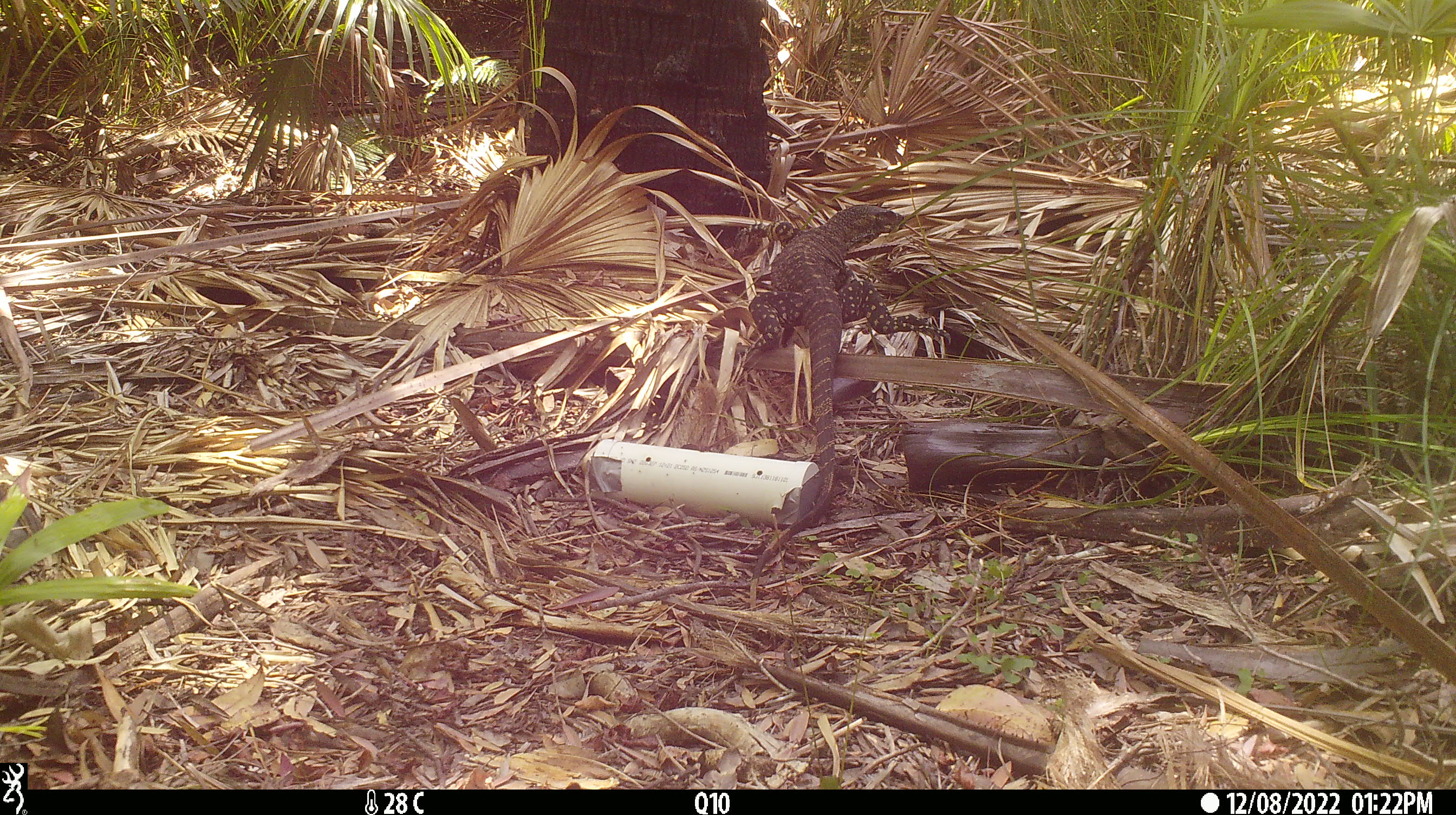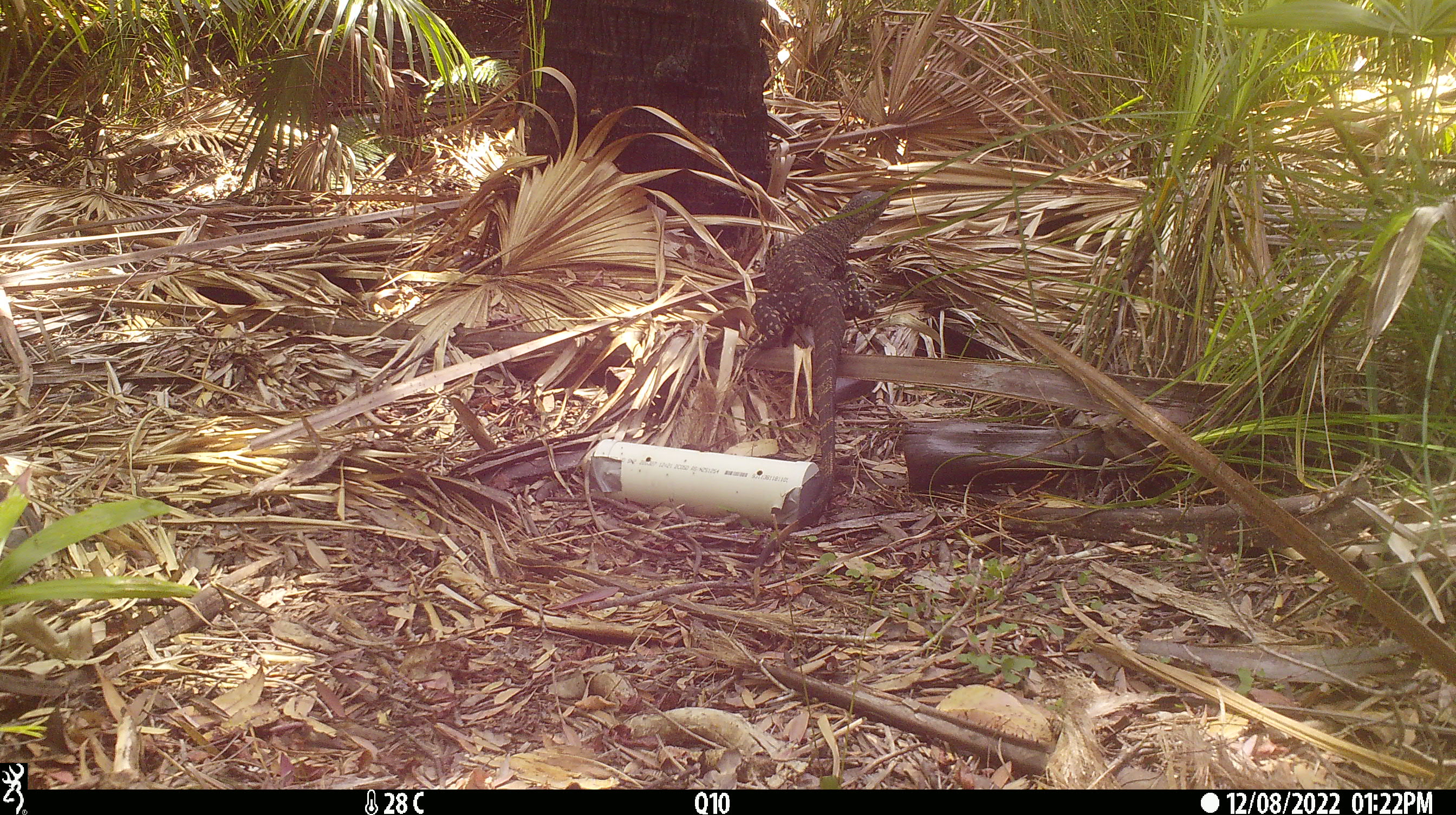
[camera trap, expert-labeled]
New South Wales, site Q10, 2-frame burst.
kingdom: Animalia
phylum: Chordata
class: Reptilia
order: Squamata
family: Varanidae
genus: Varanus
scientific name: Varanus varius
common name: lace monitor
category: goanna